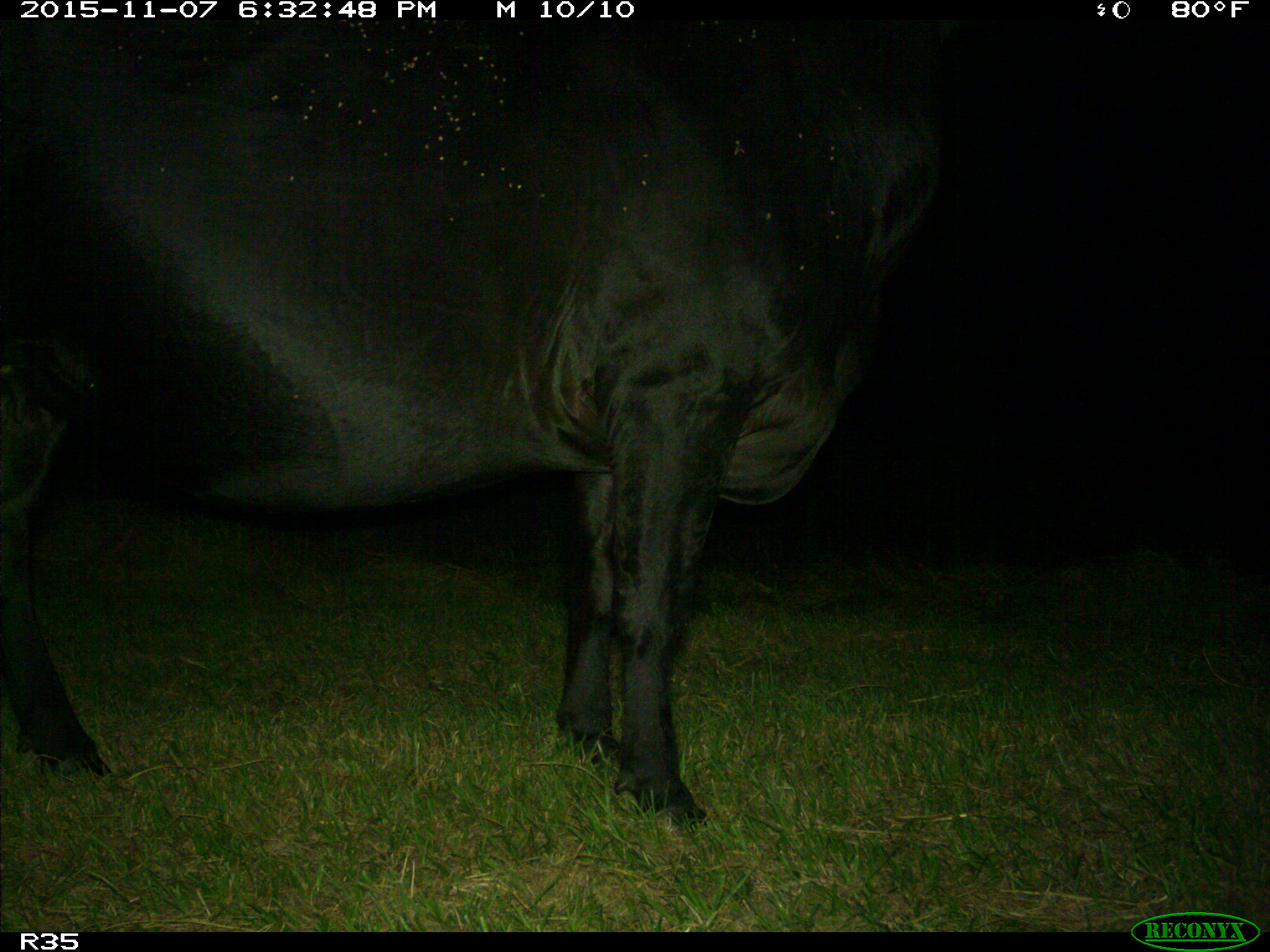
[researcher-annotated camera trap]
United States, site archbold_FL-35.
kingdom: Animalia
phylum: Chordata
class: Mammalia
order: Artiodactyla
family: Bovidae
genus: Bos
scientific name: Bos taurus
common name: domestic cow